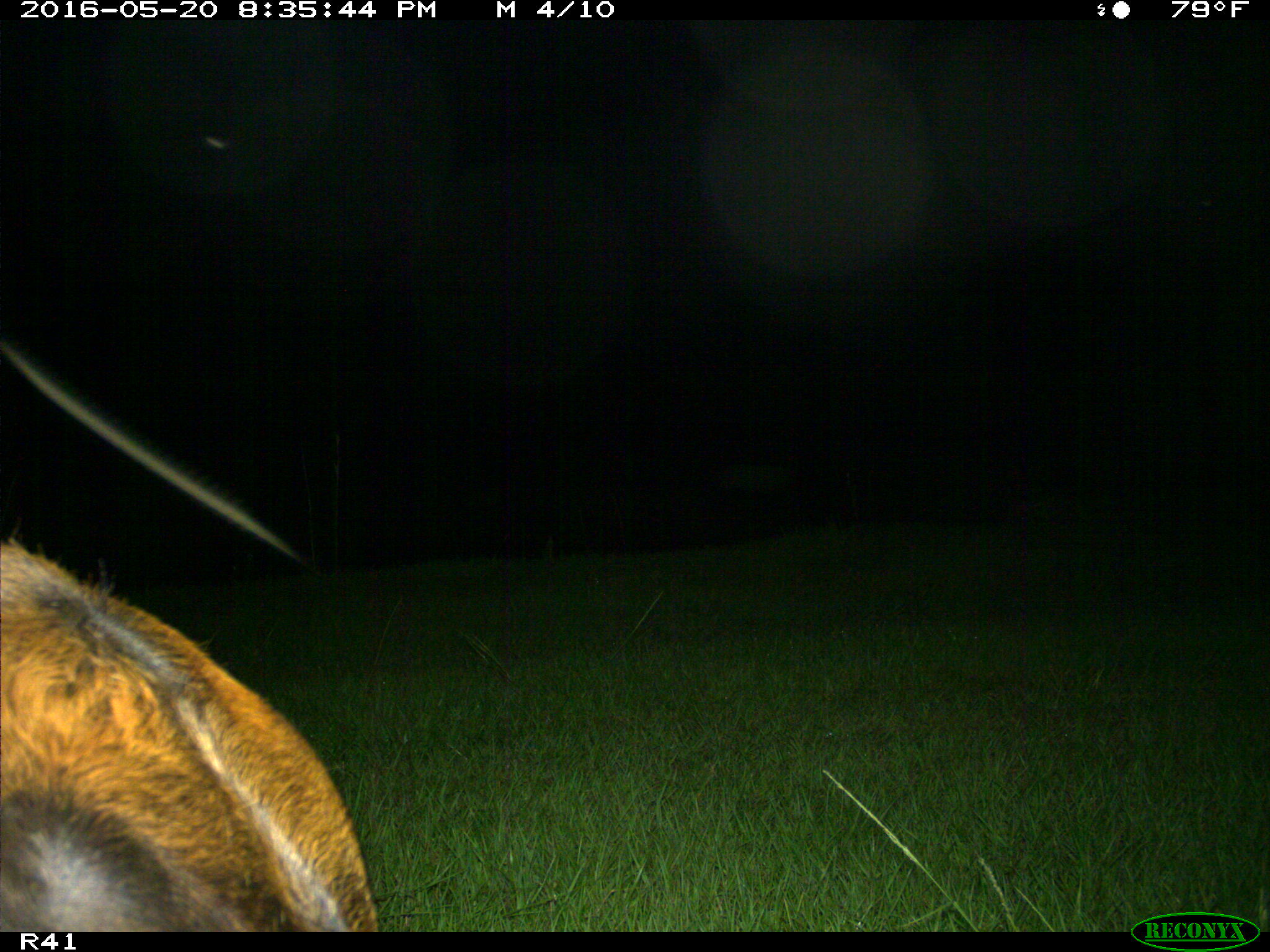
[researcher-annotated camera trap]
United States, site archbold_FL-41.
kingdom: Animalia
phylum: Chordata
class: Mammalia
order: Artiodactyla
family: Bovidae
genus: Bos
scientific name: Bos taurus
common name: domestic cow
Bos taurus (domestic cow).